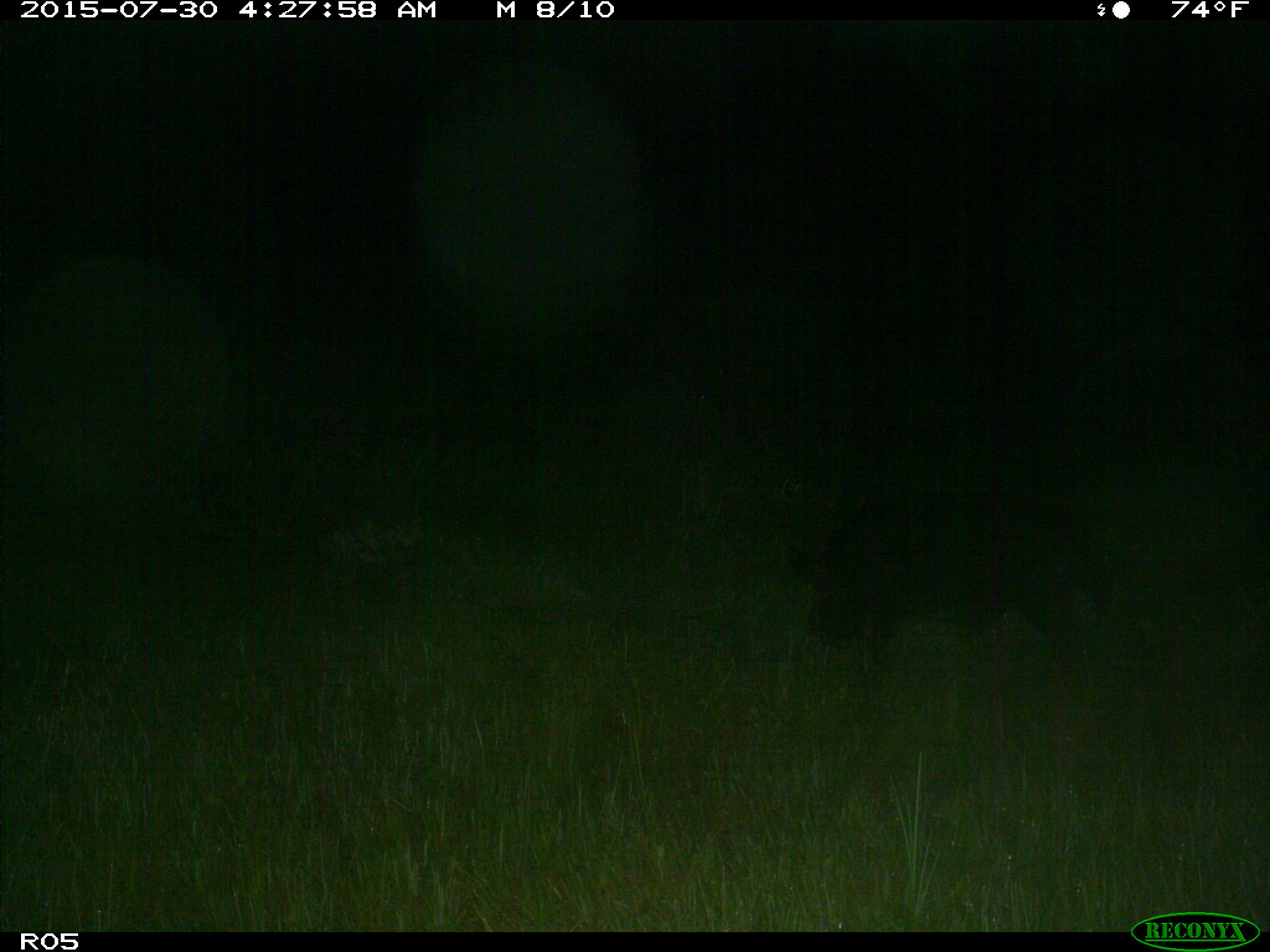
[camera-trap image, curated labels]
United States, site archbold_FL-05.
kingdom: Animalia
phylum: Chordata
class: Mammalia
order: Artiodactyla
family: Suidae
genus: Sus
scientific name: Sus scrofa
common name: wild boar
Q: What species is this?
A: Sus scrofa (wild boar).